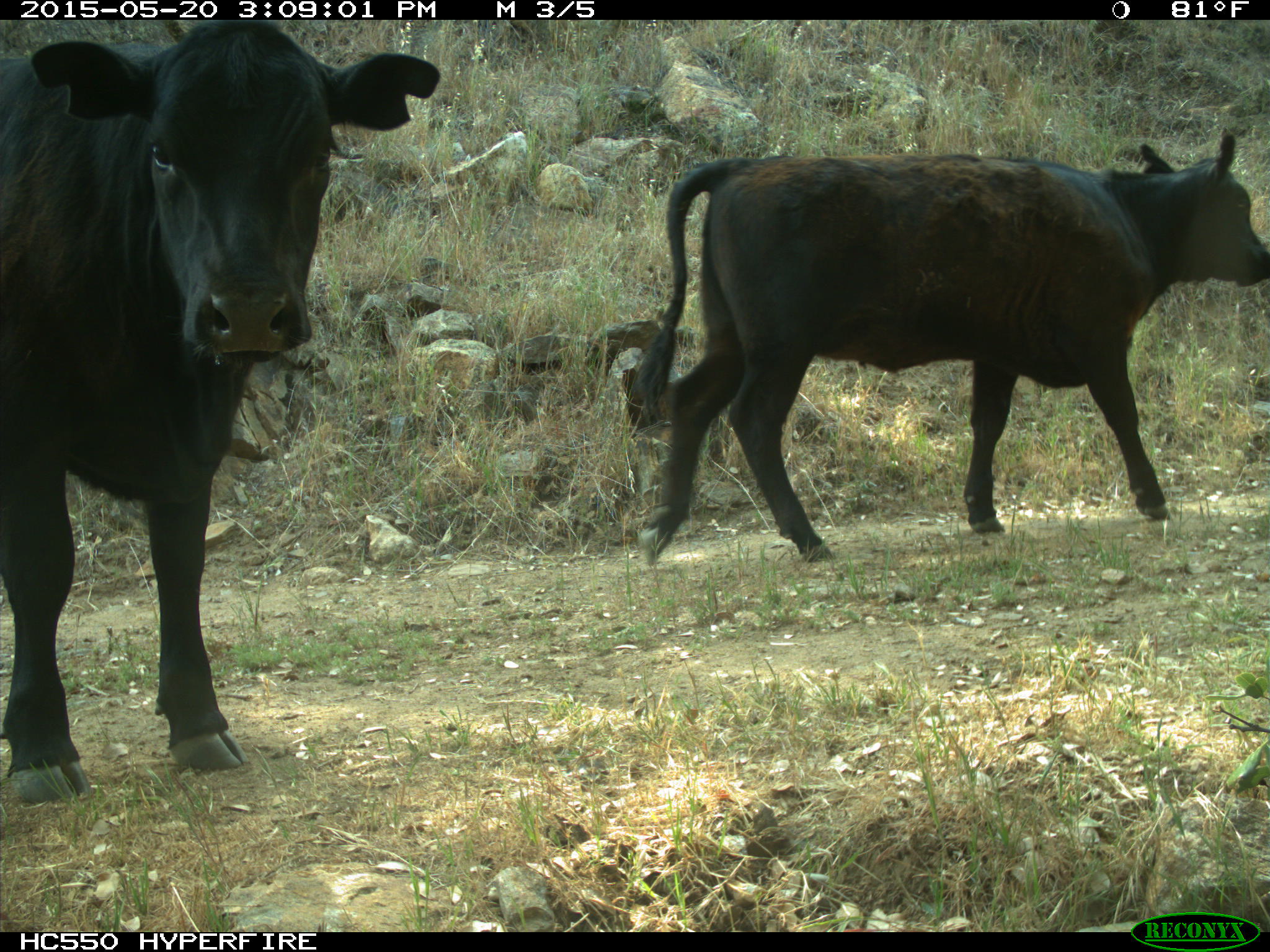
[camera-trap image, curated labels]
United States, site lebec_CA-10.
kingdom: Animalia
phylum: Chordata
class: Mammalia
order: Artiodactyla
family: Bovidae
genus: Bos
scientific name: Bos taurus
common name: domestic cow